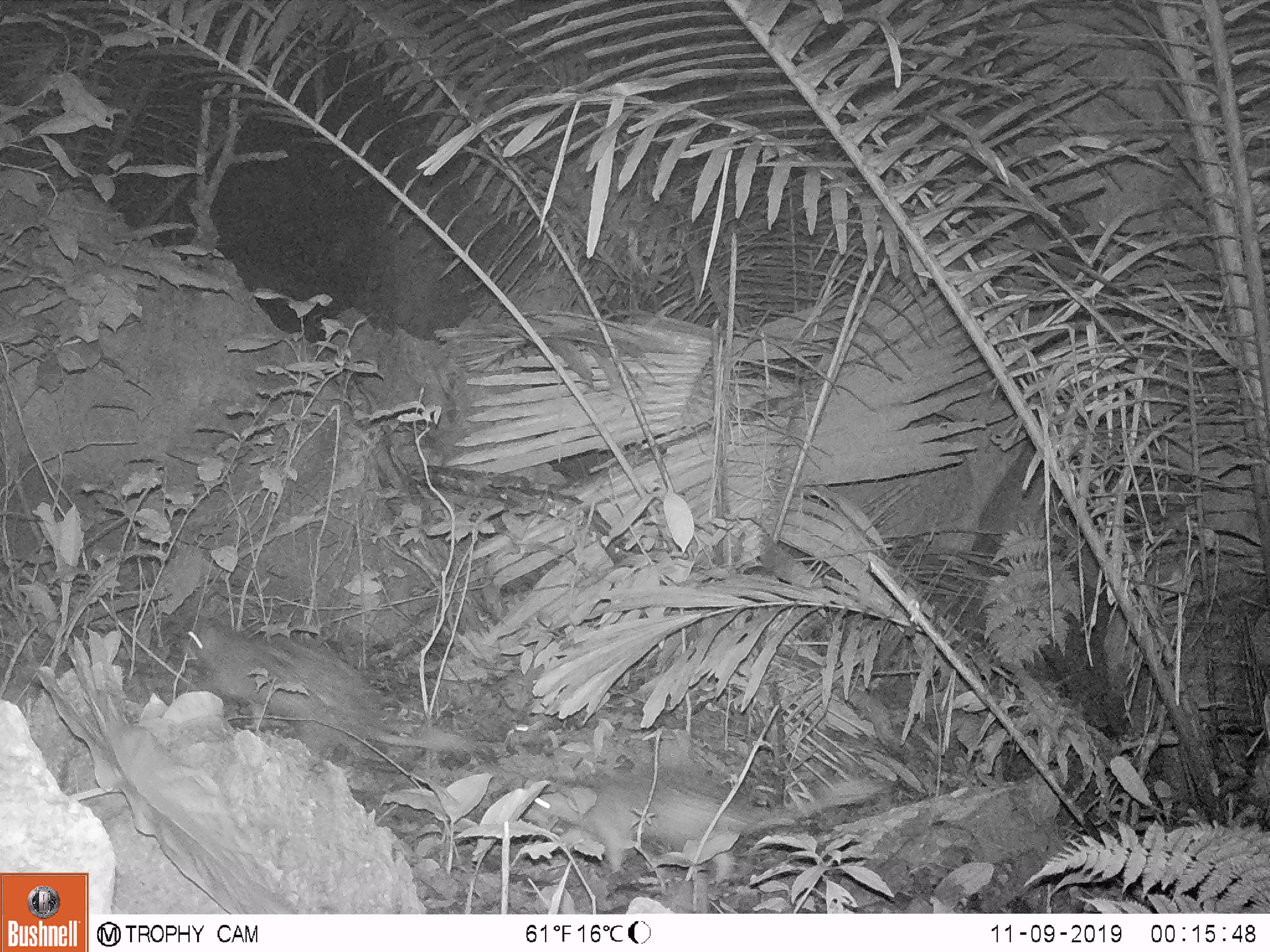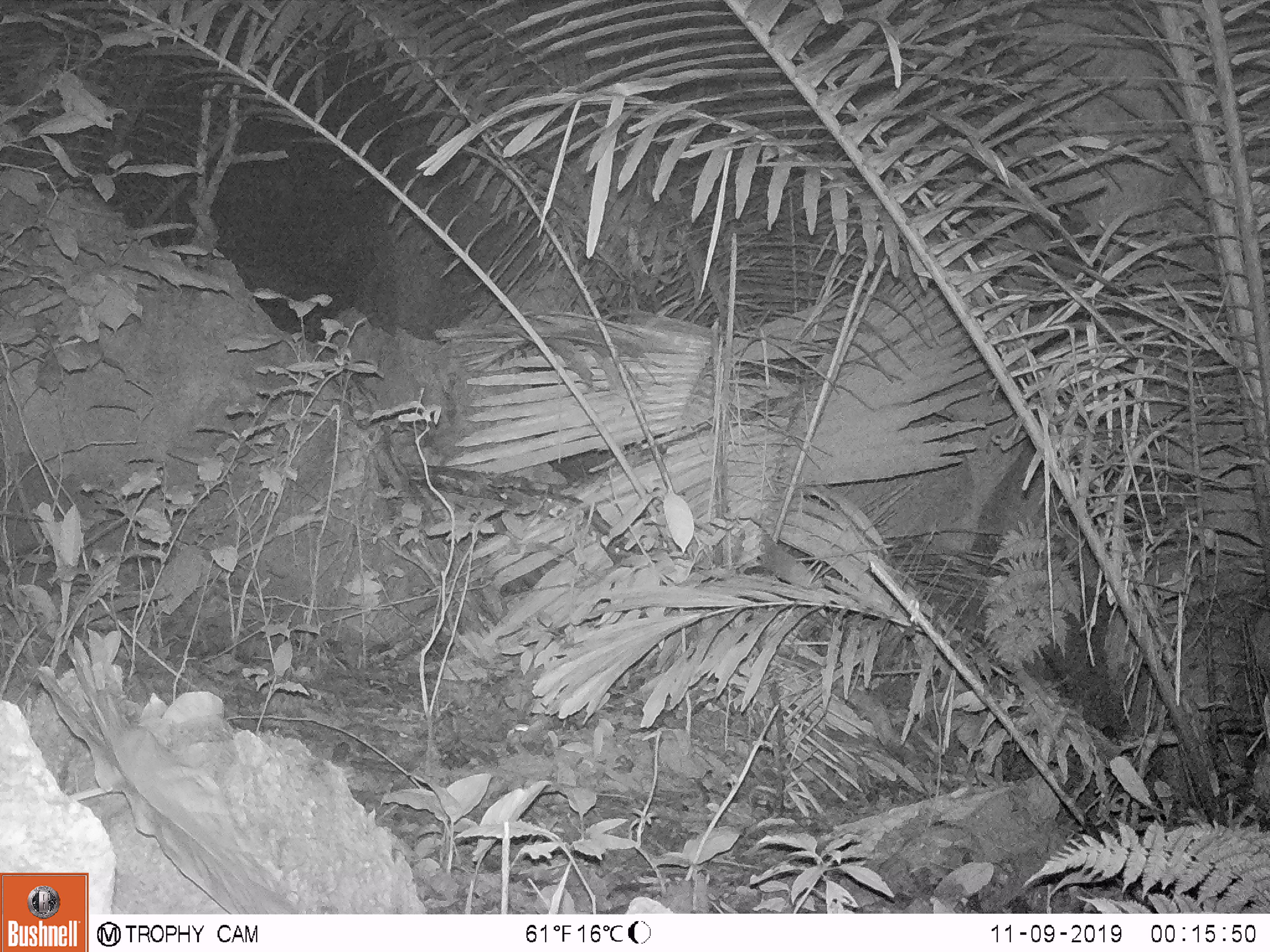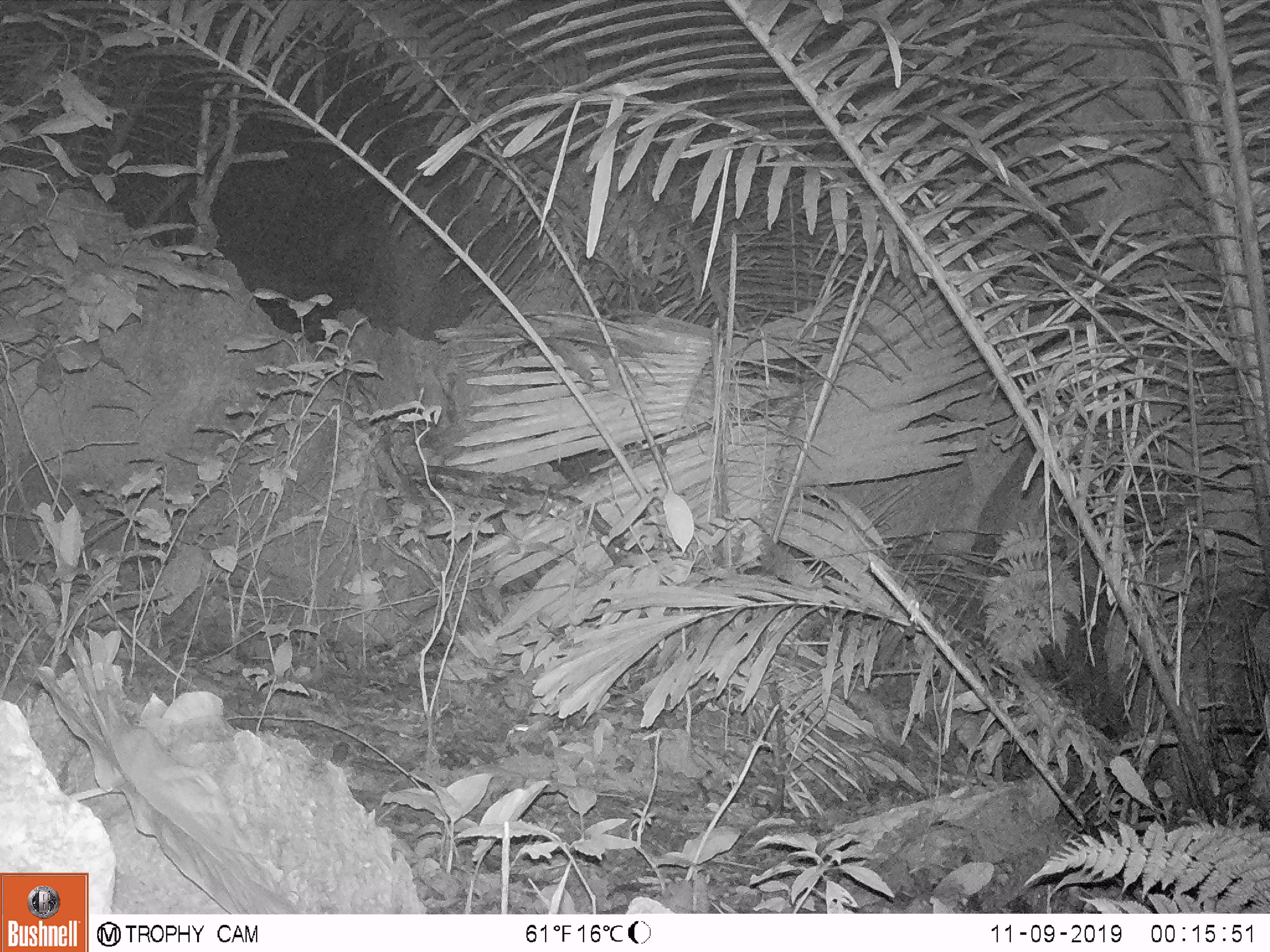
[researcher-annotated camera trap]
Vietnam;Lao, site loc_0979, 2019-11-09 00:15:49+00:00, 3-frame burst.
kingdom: Animalia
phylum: Chordata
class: Mammalia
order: Rodentia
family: Hystricidae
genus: Atherurus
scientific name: Atherurus macrourus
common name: asiatic brush-tailed porcupine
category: asiatic brush tailed porcupine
Asiatic brush tailed porcupine (asiatic brush-tailed porcupine) (Atherurus macrourus). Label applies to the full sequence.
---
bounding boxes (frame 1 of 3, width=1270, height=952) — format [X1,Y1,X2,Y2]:
asiatic brush tailed porcupine: [180,618,488,760]; [521,772,887,885]